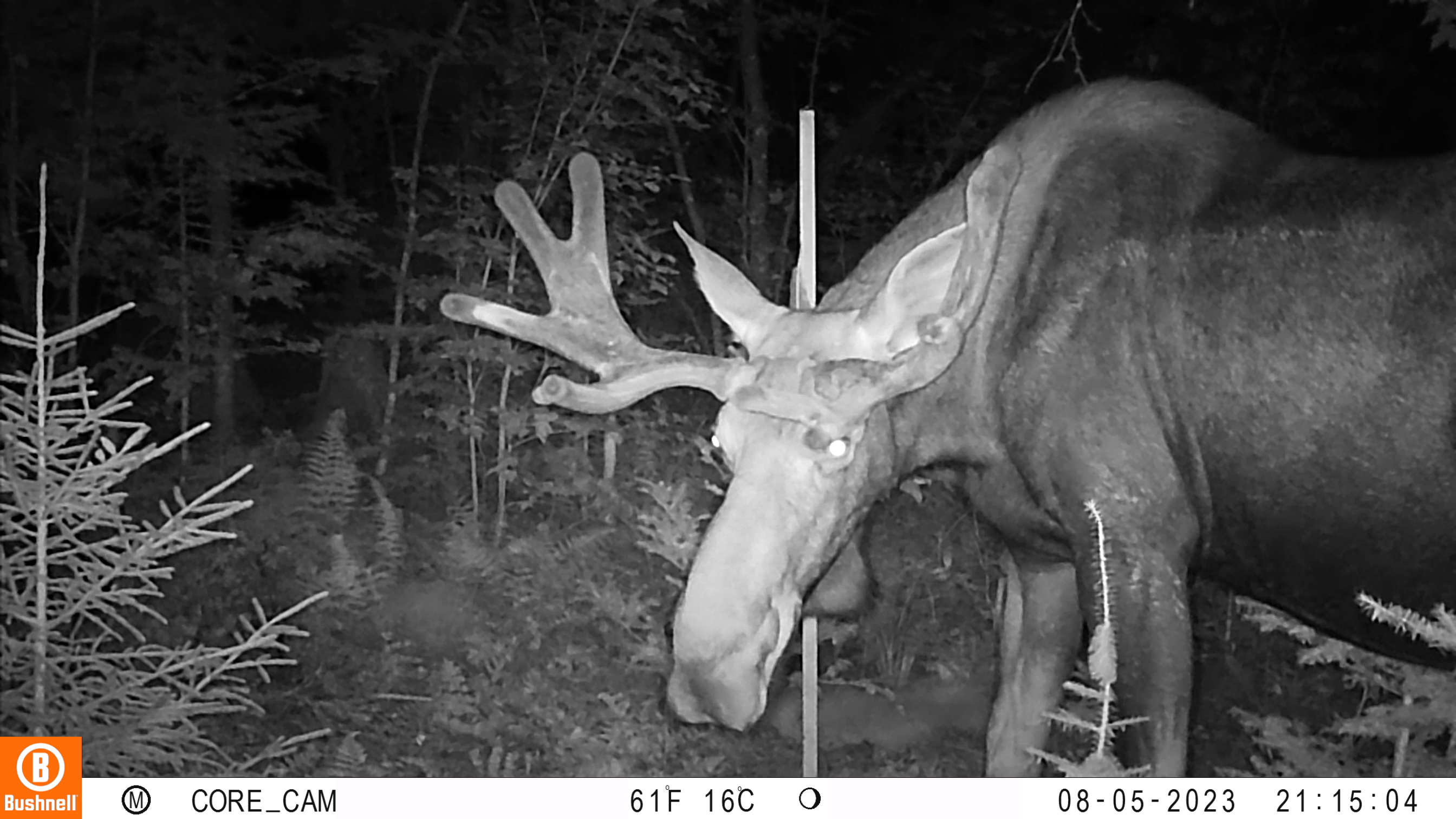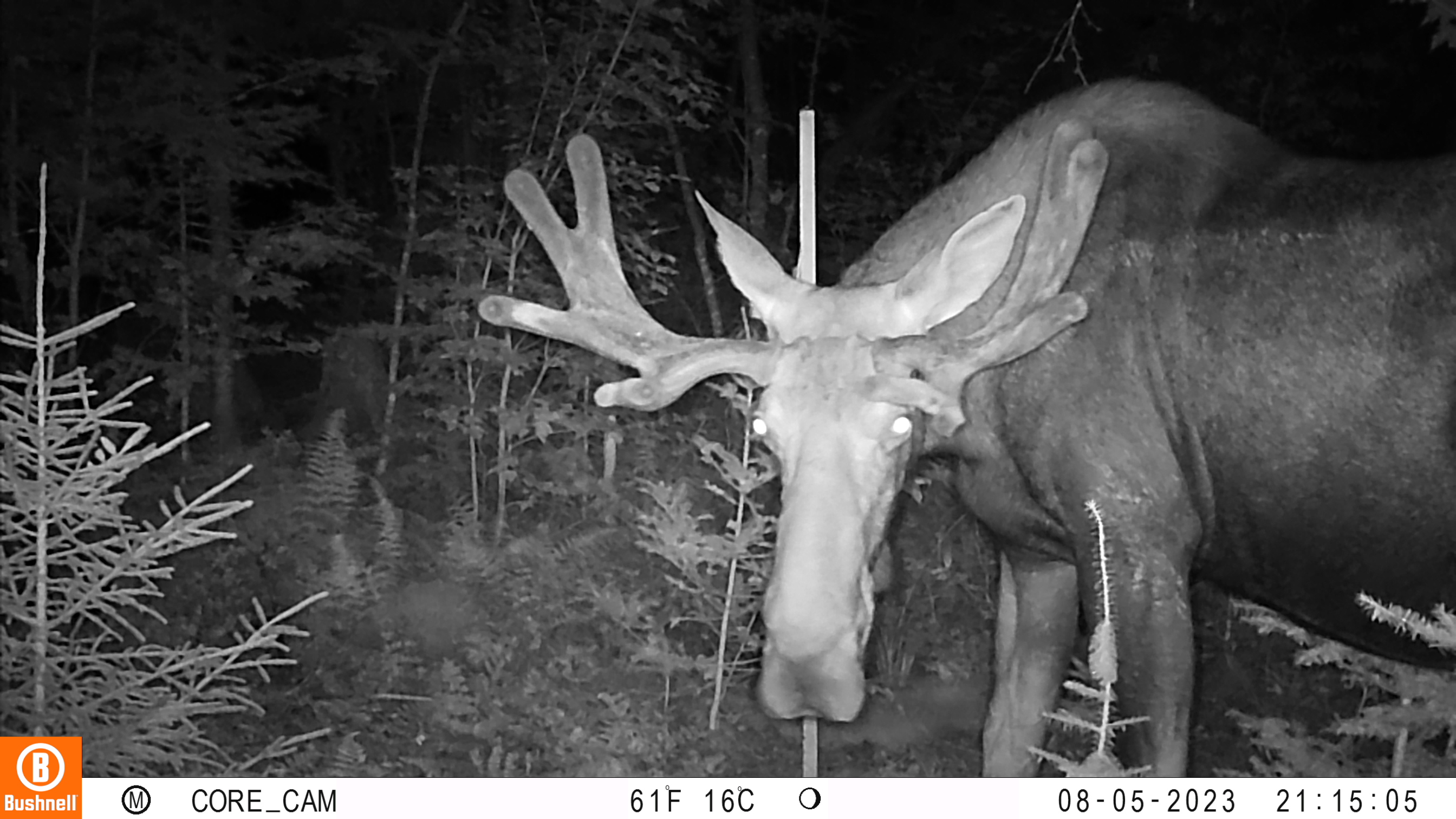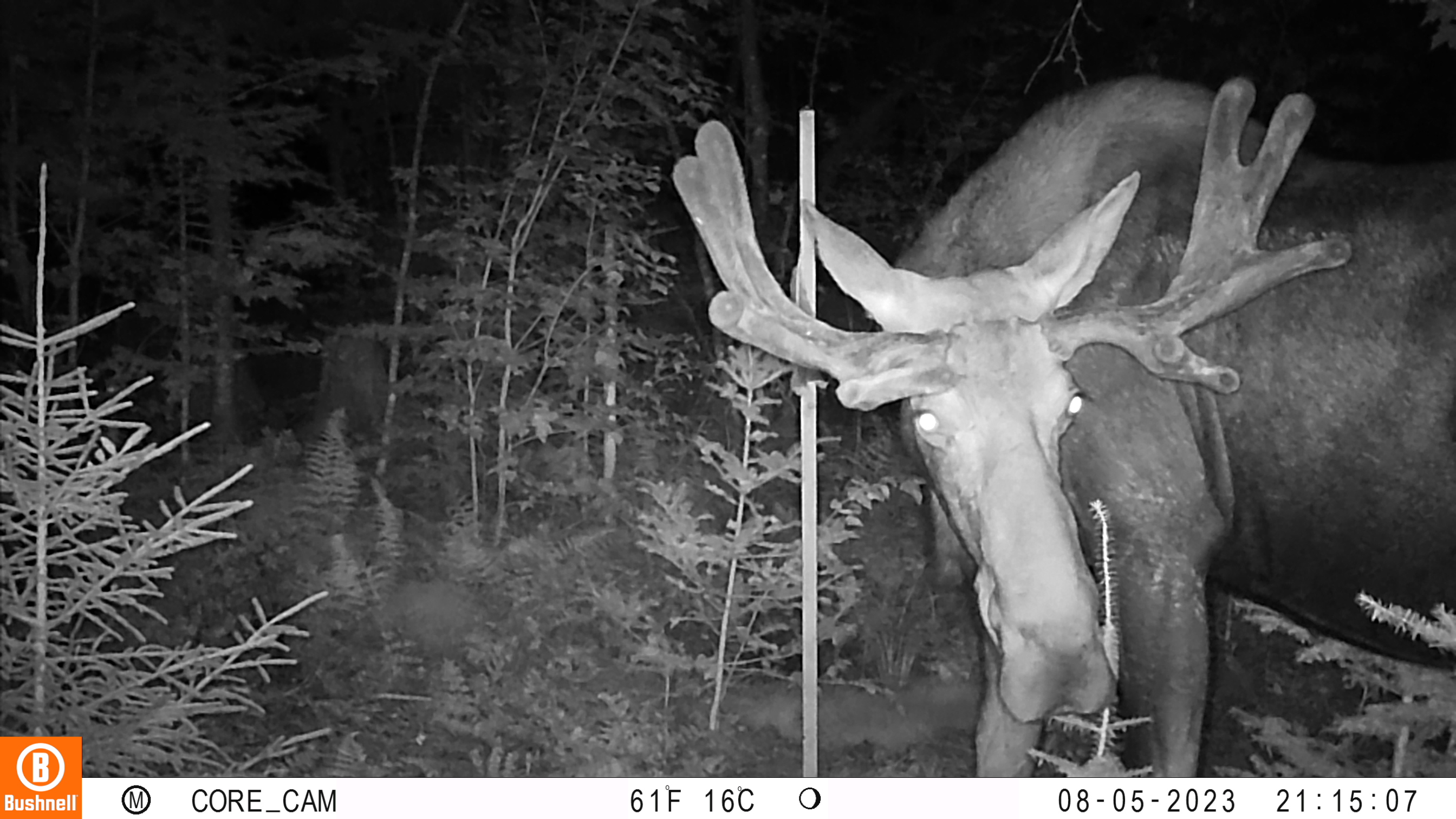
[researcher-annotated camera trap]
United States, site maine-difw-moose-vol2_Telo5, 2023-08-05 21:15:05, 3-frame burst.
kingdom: Animalia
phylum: Chordata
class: Mammalia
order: Artiodactyla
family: Cervidae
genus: Odocoileus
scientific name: Odocoileus virginianus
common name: white-tailed deer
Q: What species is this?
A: White-tailed deer (Odocoileus virginianus).